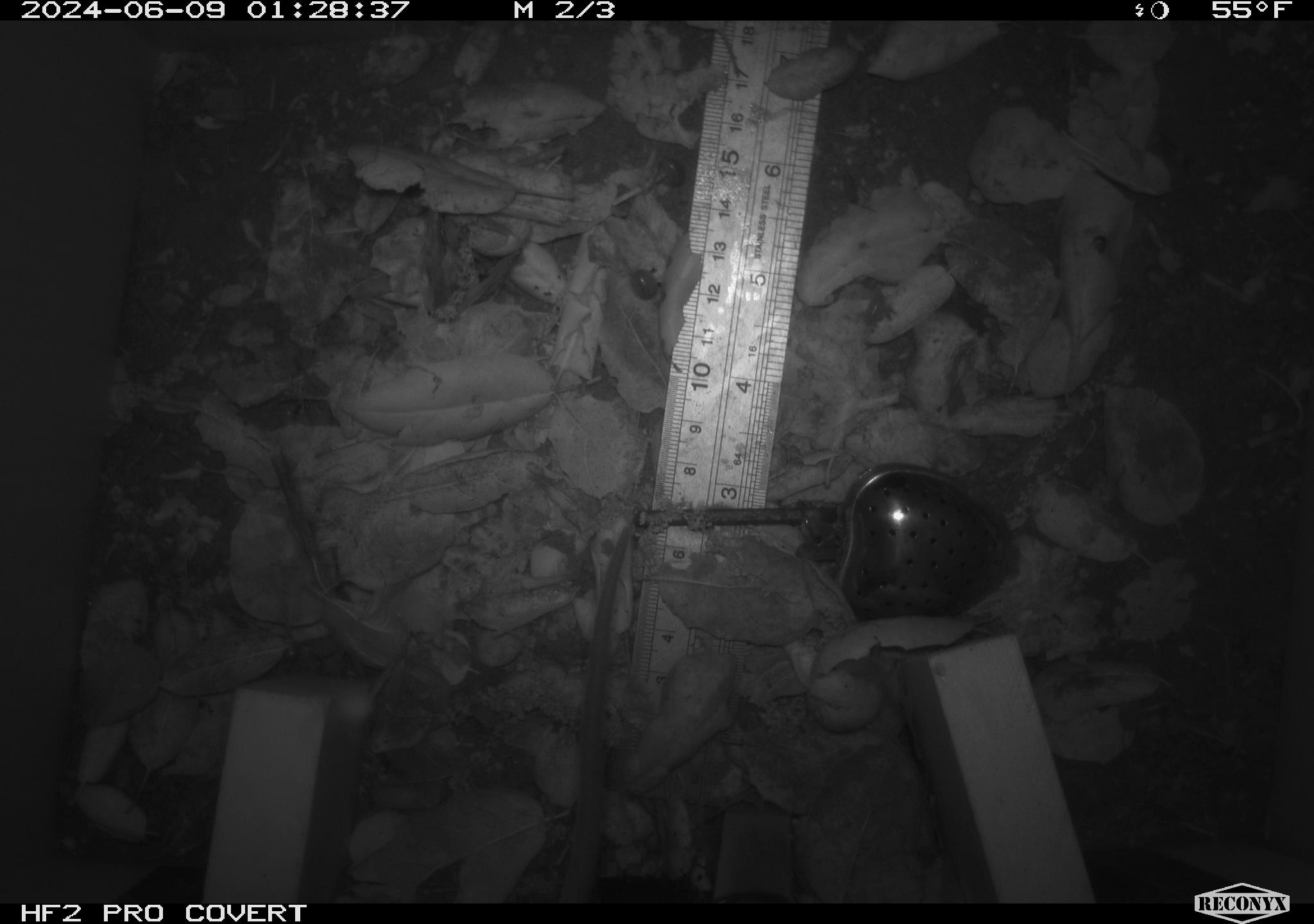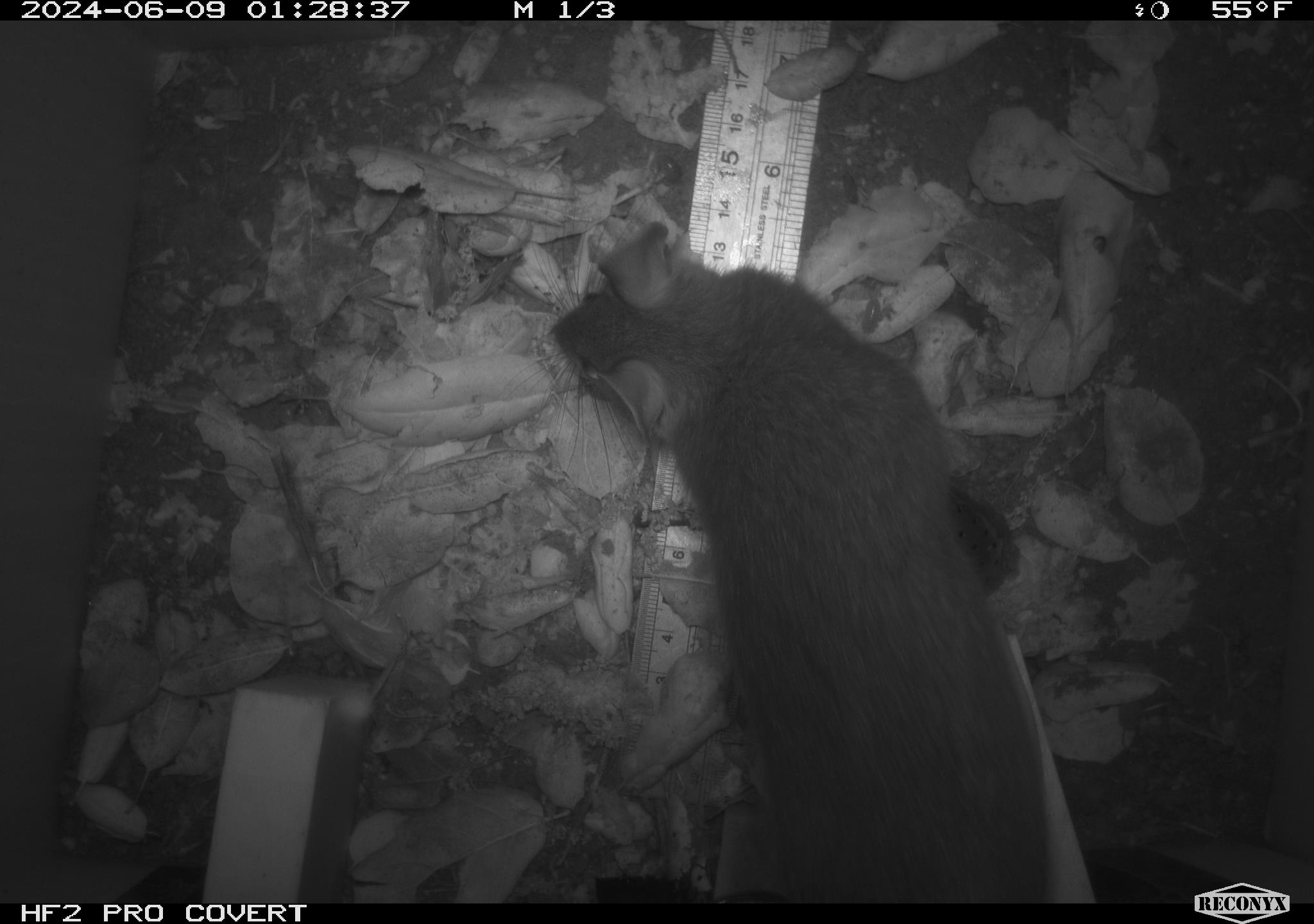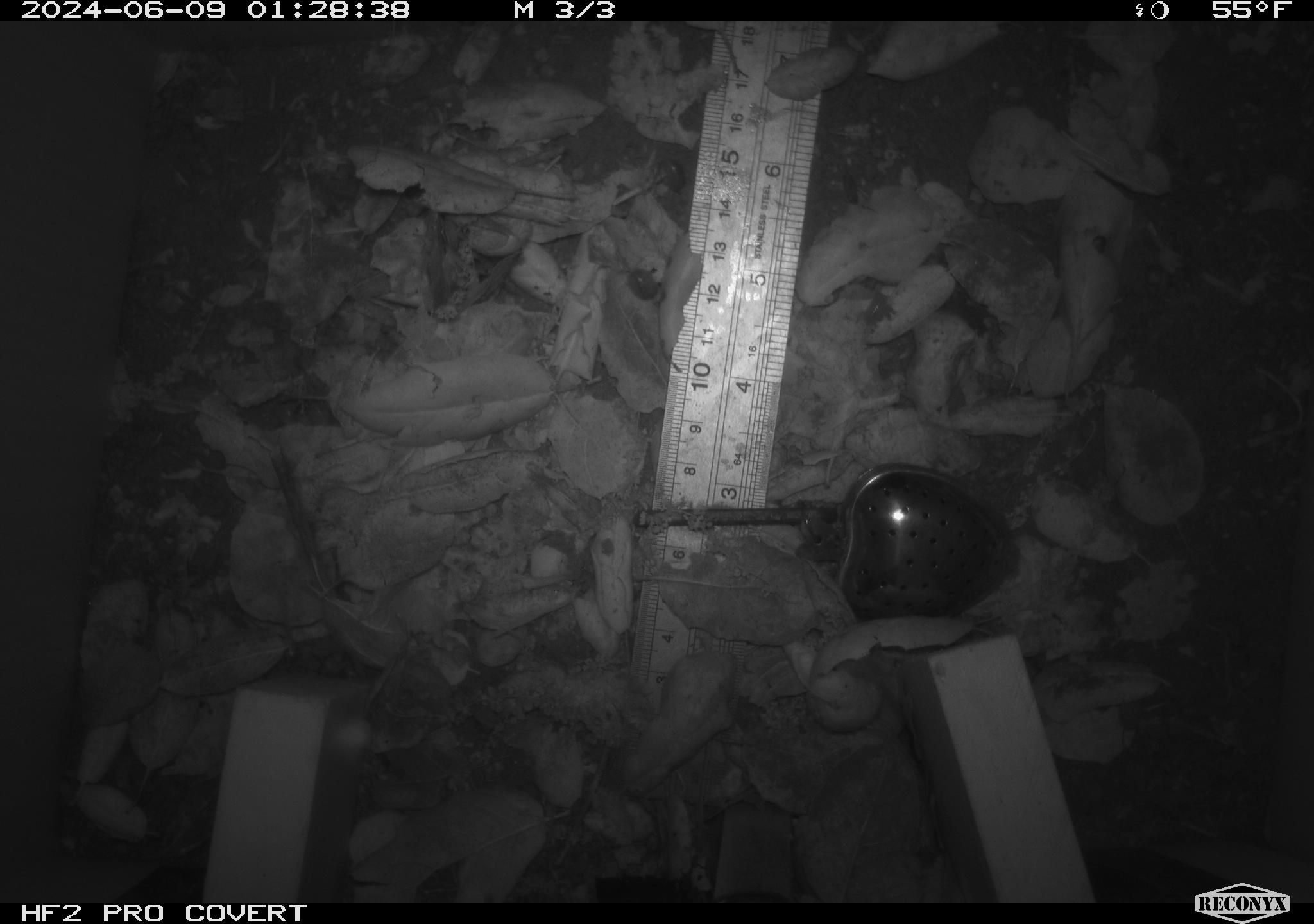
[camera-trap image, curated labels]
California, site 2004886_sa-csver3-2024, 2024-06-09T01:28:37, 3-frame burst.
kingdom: Animalia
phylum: Chordata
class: Mammalia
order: Rodentia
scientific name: Rodentia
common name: rodent